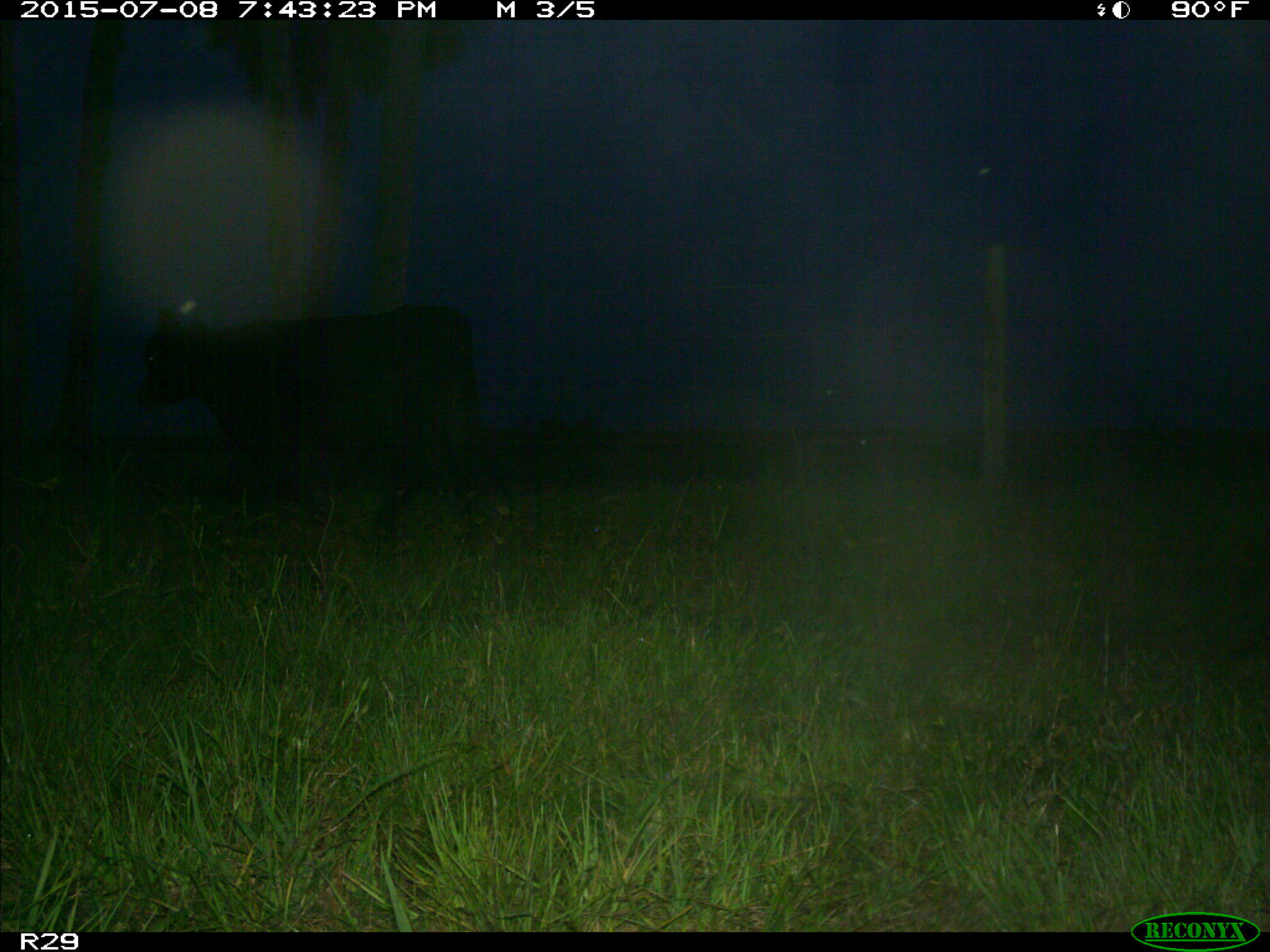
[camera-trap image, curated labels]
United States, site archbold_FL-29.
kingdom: Animalia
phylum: Chordata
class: Mammalia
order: Artiodactyla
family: Bovidae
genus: Bos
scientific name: Bos taurus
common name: domestic cow